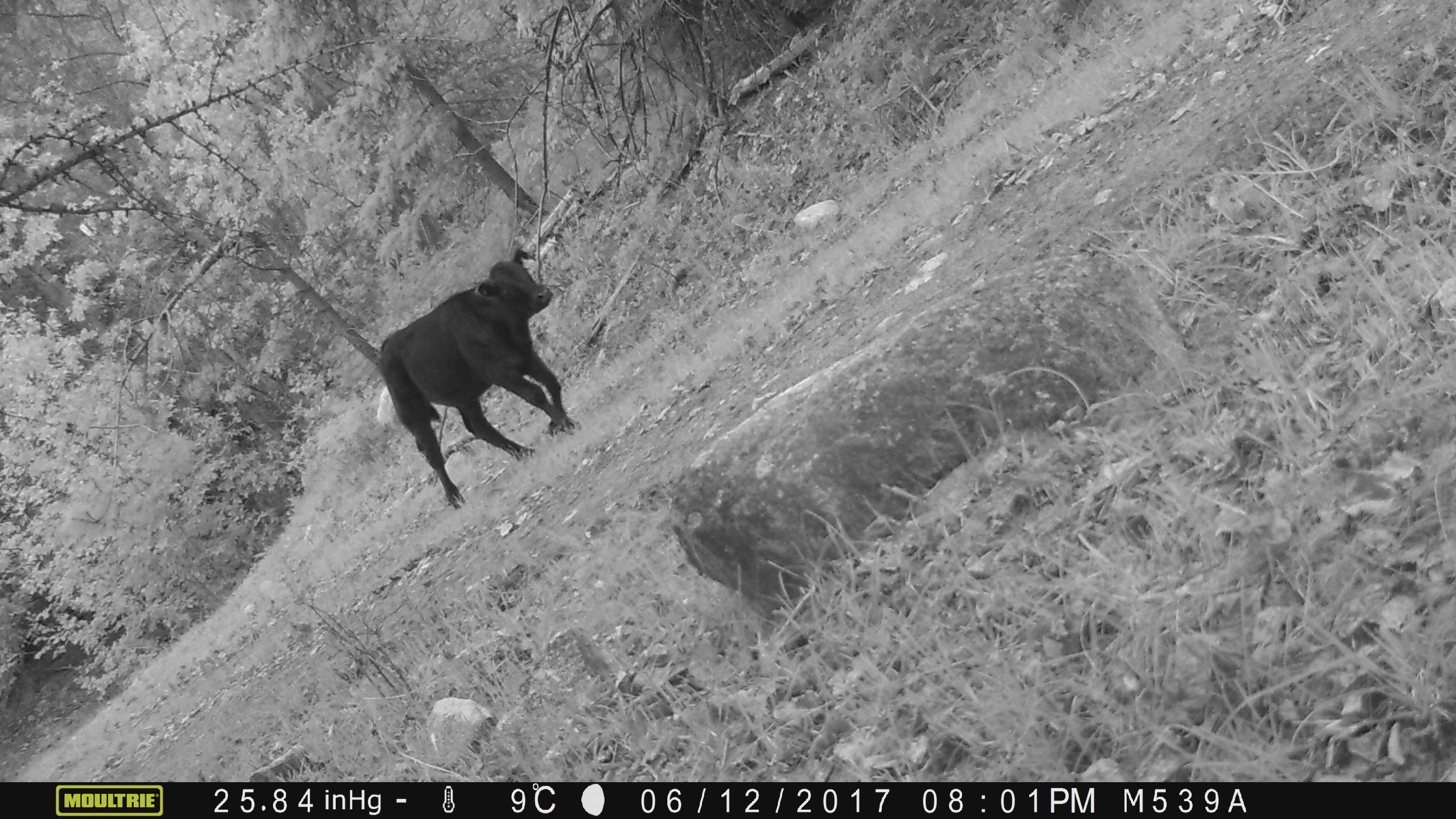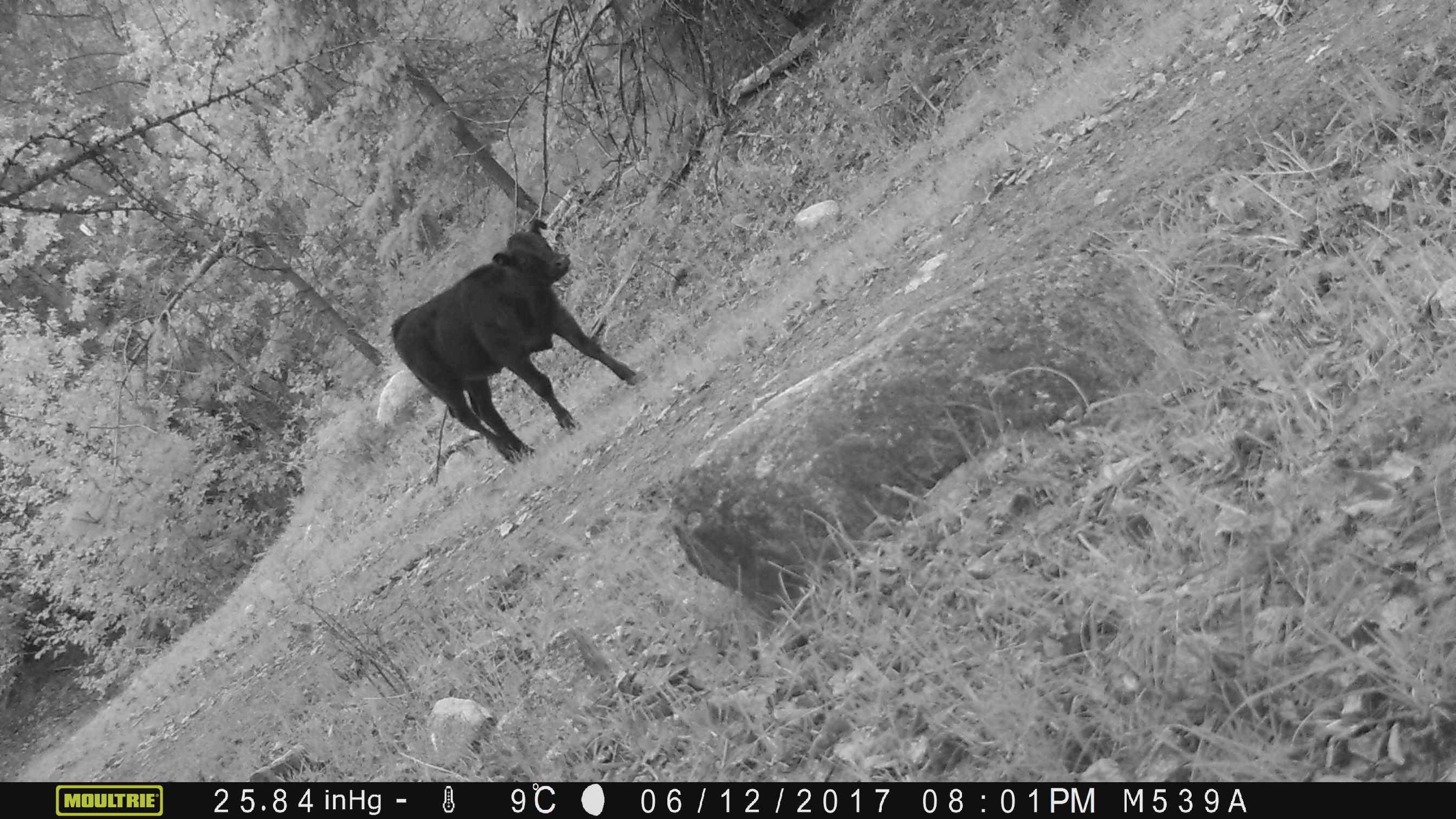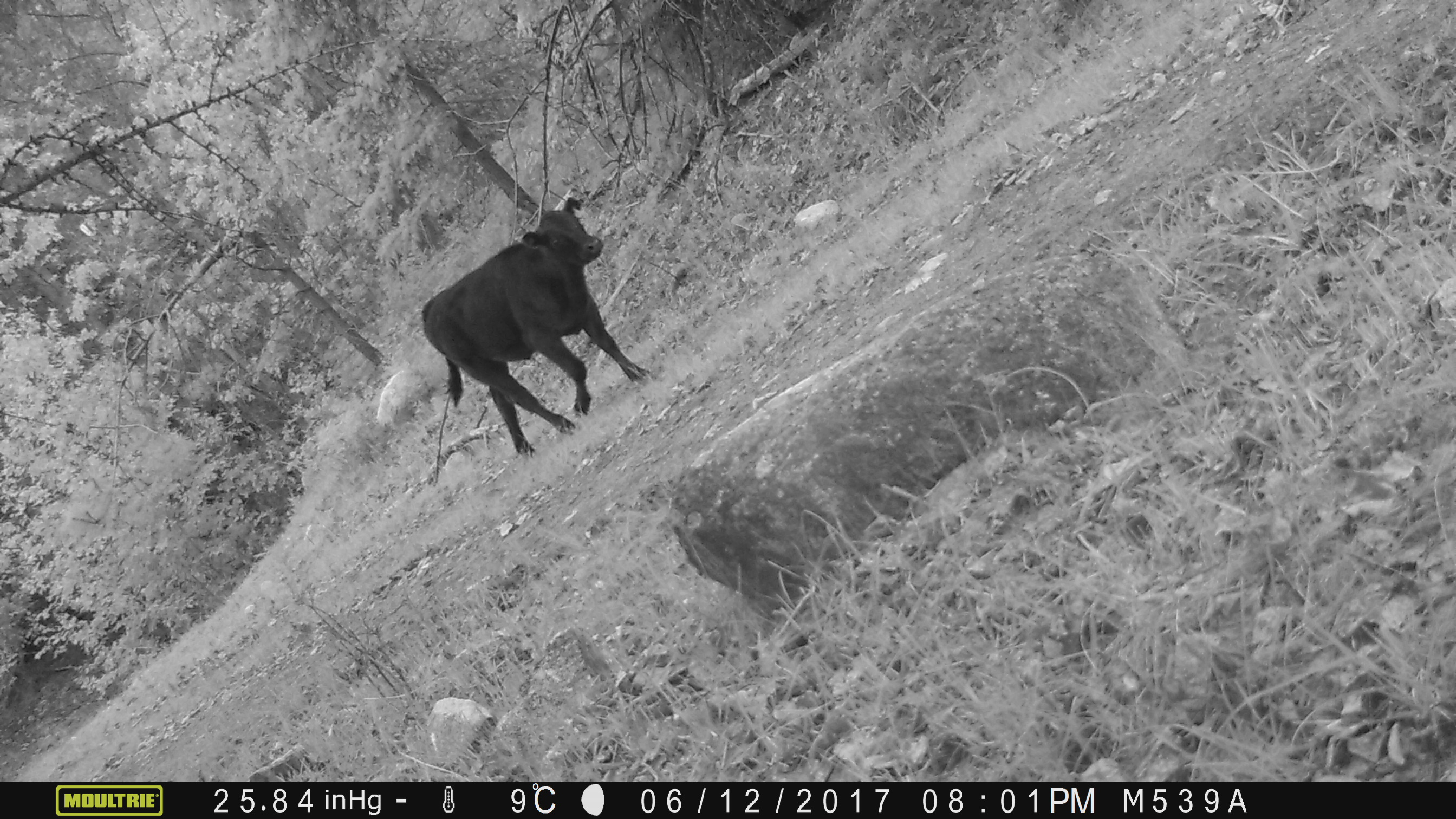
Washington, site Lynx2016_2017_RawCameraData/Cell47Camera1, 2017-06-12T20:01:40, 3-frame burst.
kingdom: Animalia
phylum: Chordata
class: Mammalia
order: Artiodactyla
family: Bovidae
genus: Bos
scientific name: Bos taurus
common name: domestic cattle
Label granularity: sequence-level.